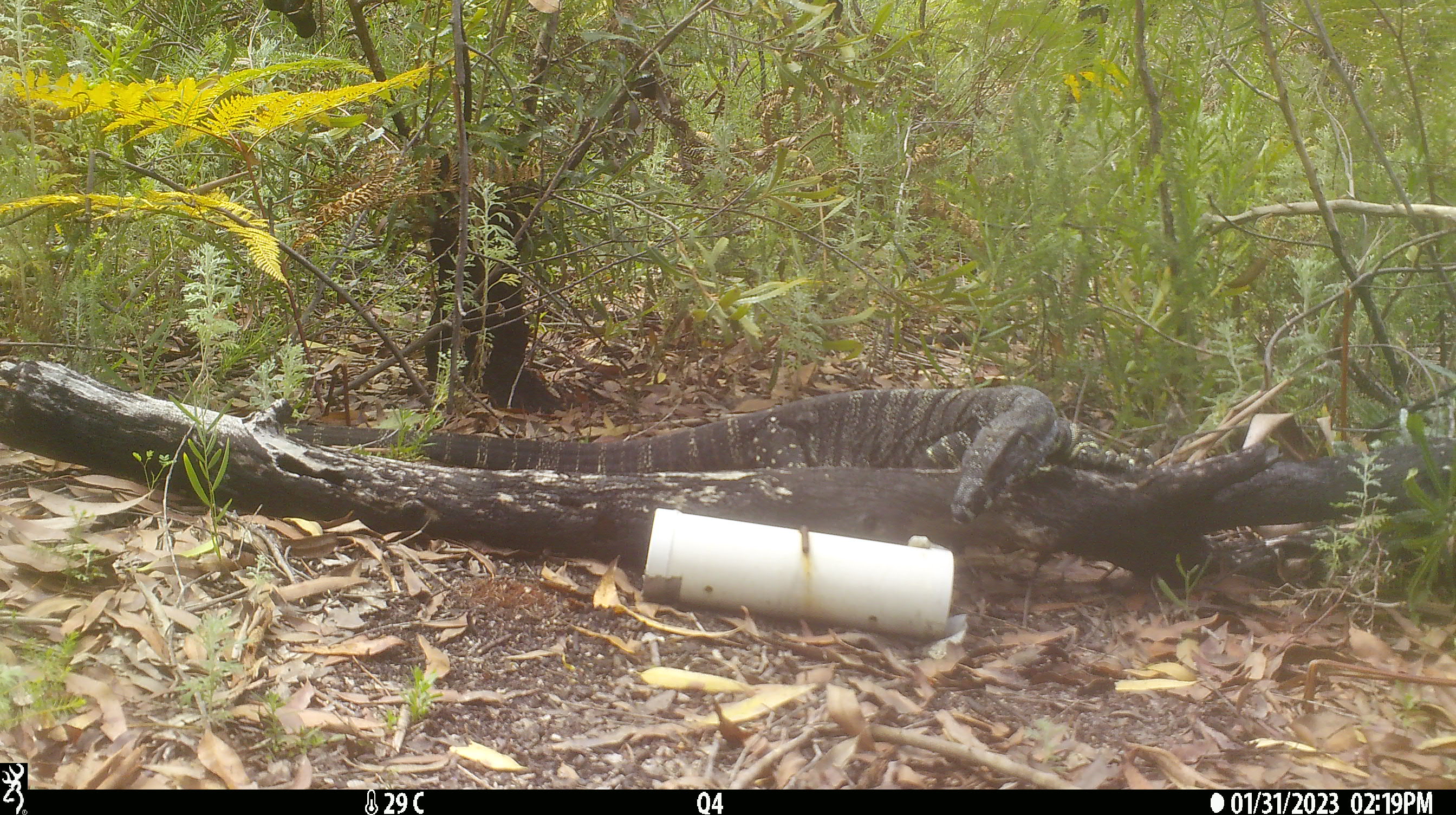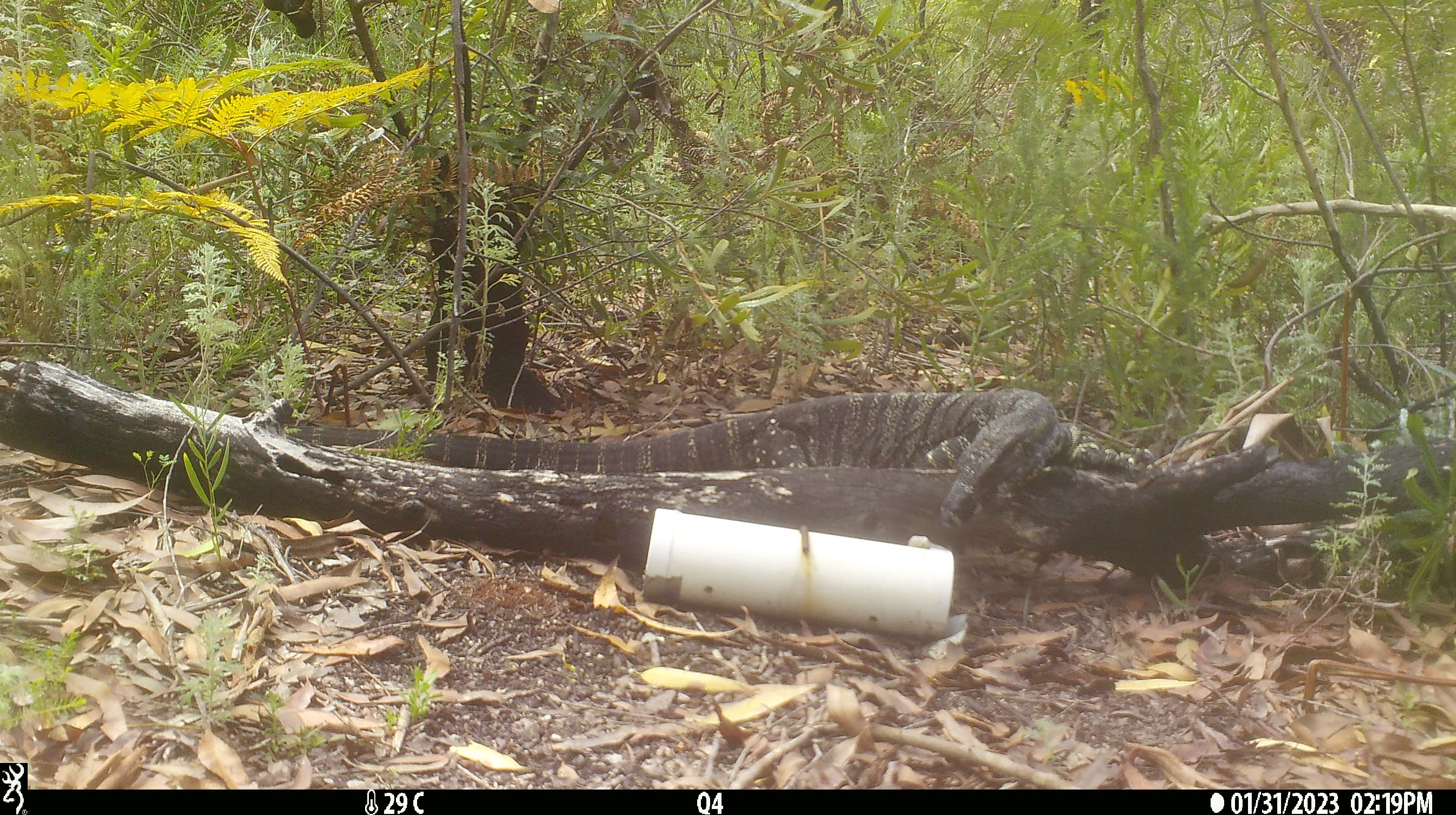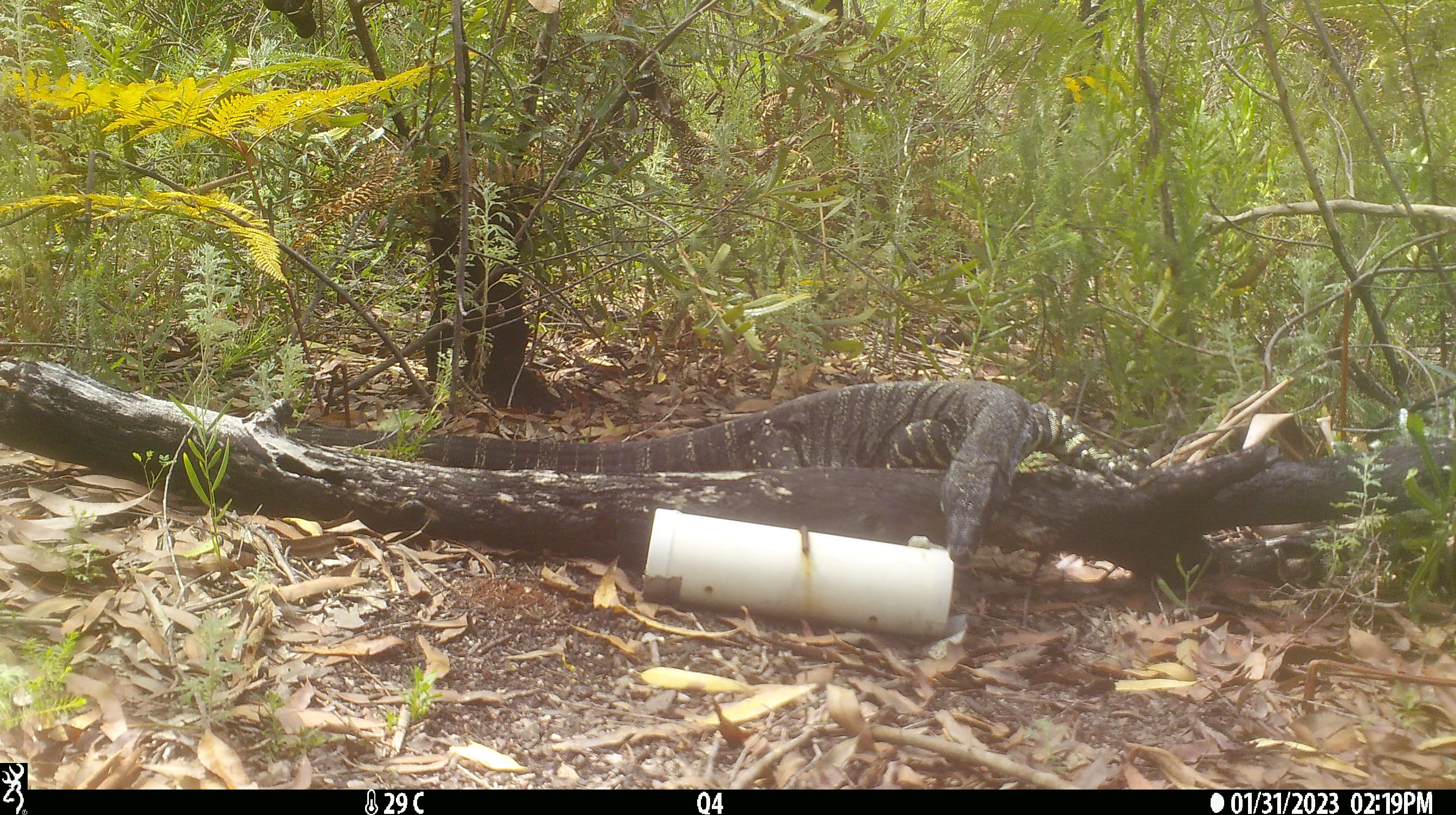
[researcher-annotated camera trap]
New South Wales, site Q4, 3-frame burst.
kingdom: Animalia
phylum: Chordata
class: Reptilia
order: Squamata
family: Varanidae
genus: Varanus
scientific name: Varanus varius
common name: lace monitor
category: goanna